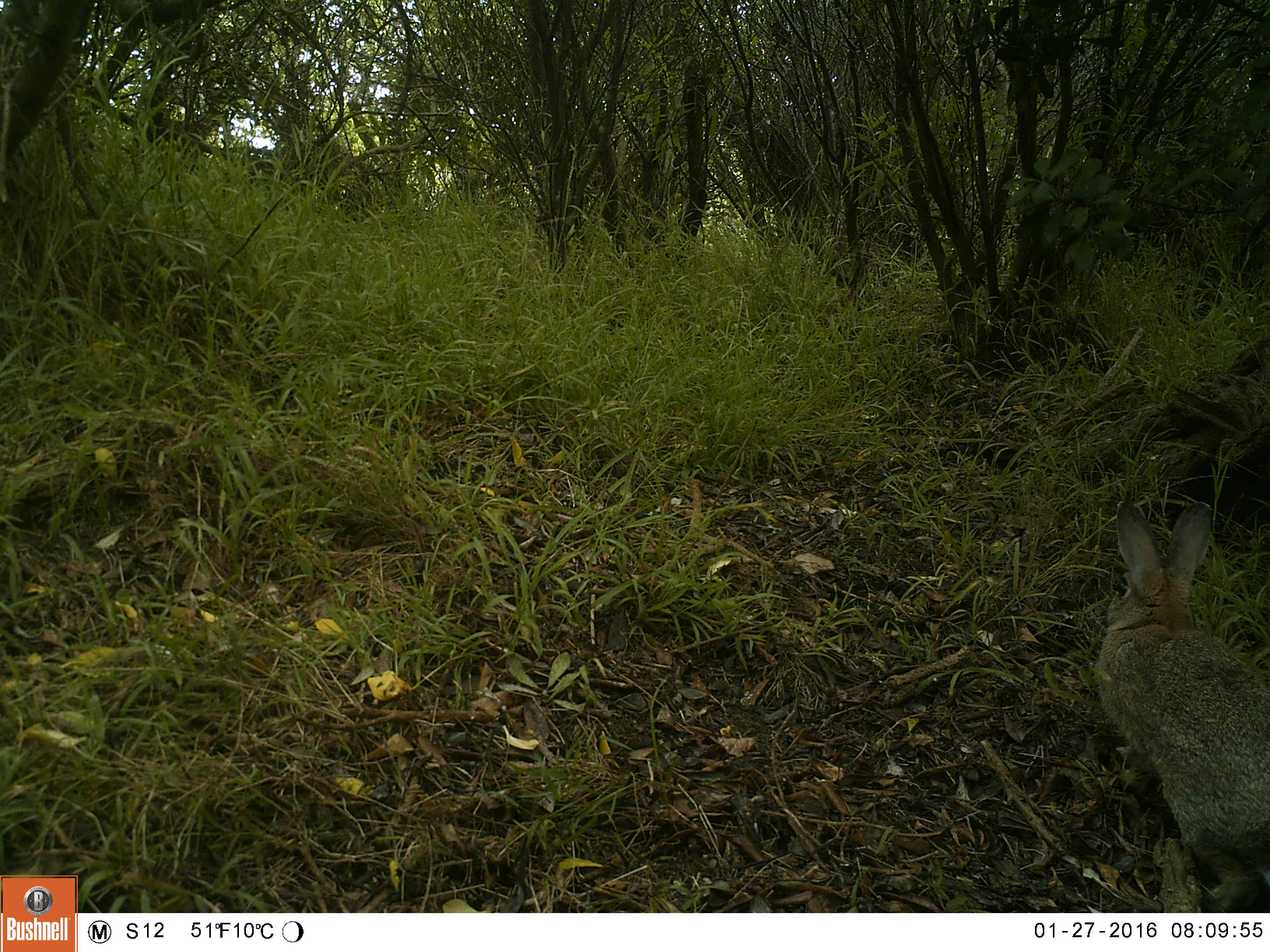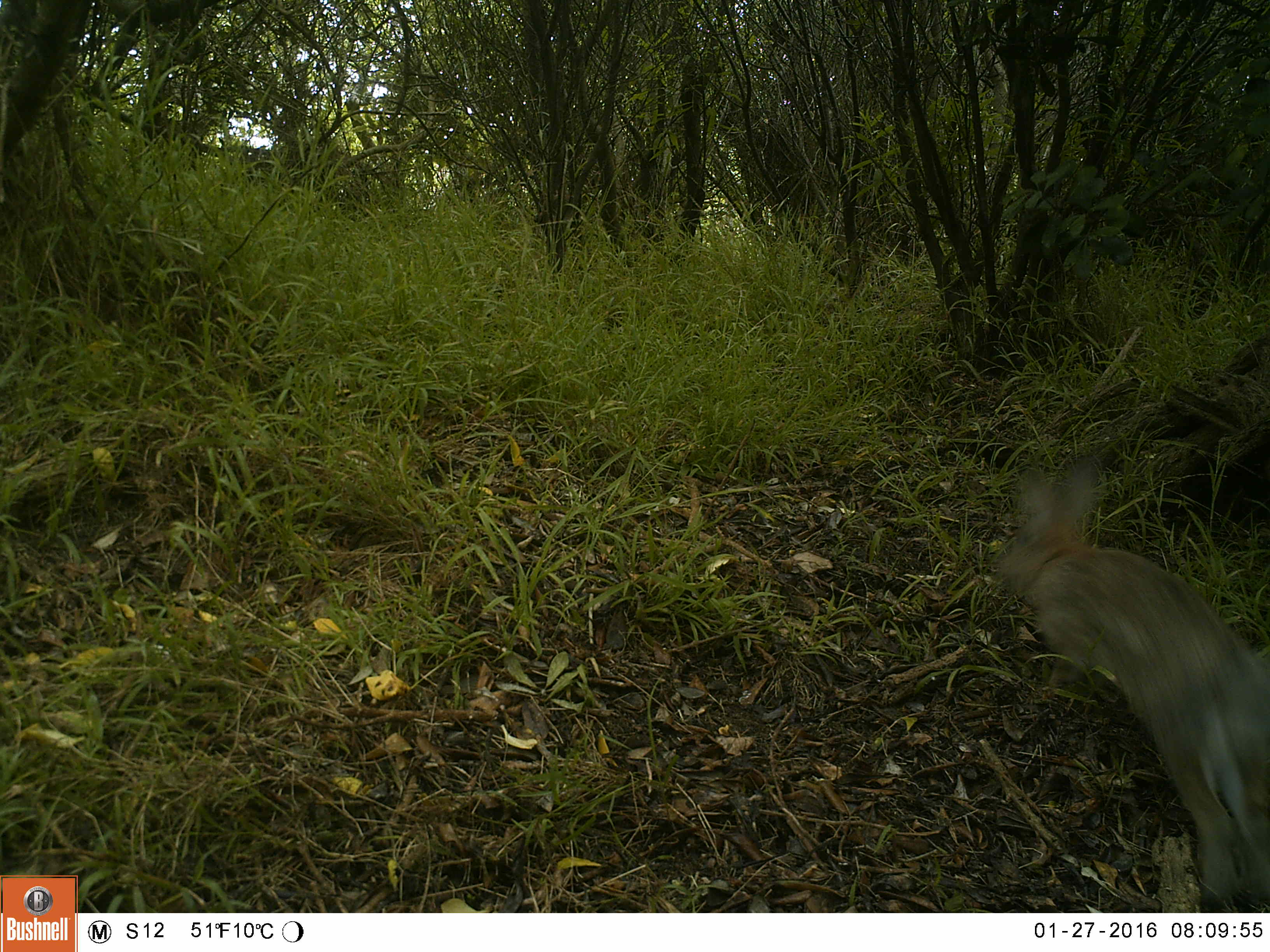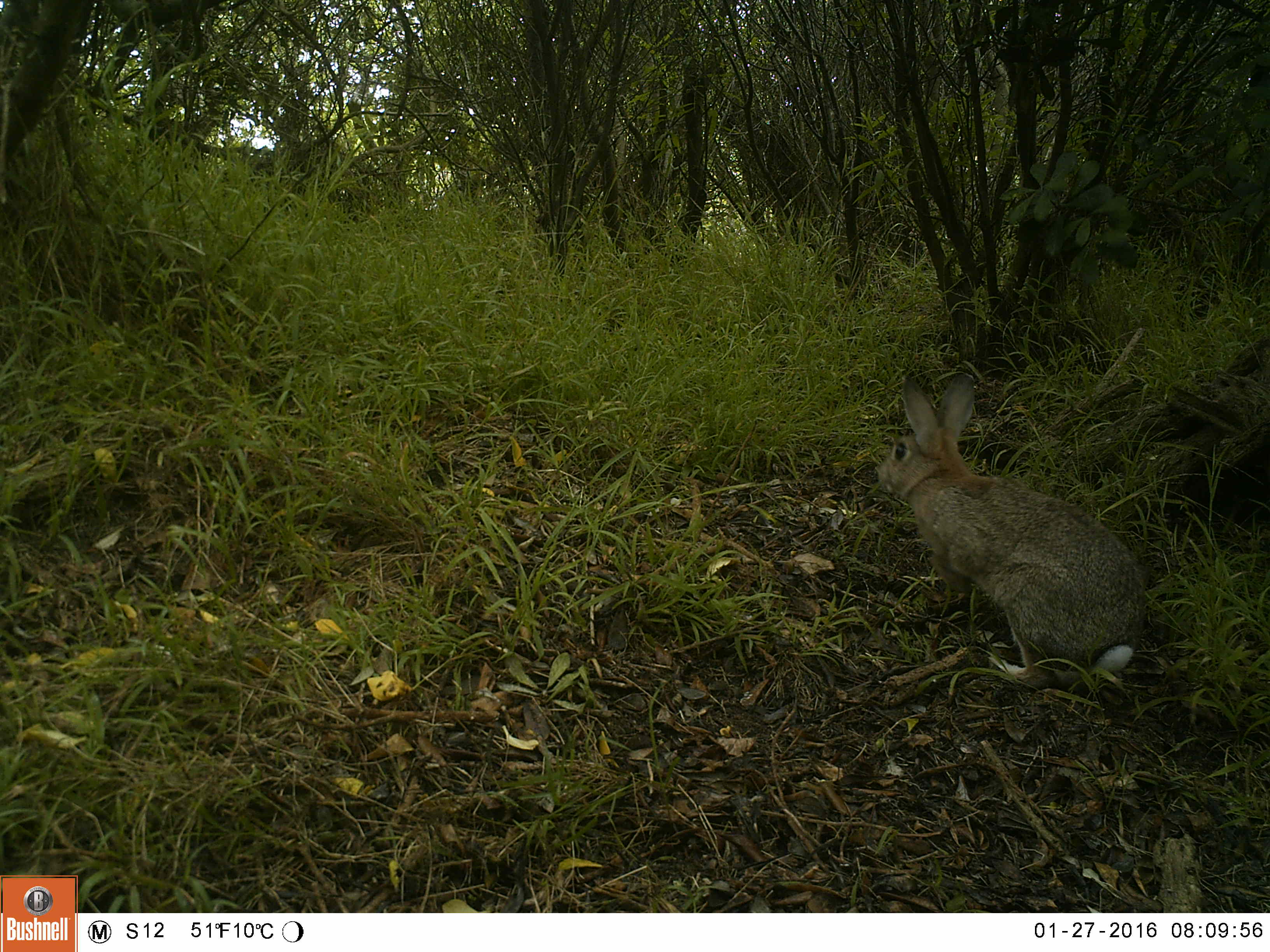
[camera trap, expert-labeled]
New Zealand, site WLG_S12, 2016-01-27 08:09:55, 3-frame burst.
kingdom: Animalia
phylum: Chordata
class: Mammalia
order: Lagomorpha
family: Leporidae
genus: Oryctolagus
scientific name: Oryctolagus cuniculus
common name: european rabbit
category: rabbit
Rabbit (european rabbit) (Oryctolagus cuniculus).